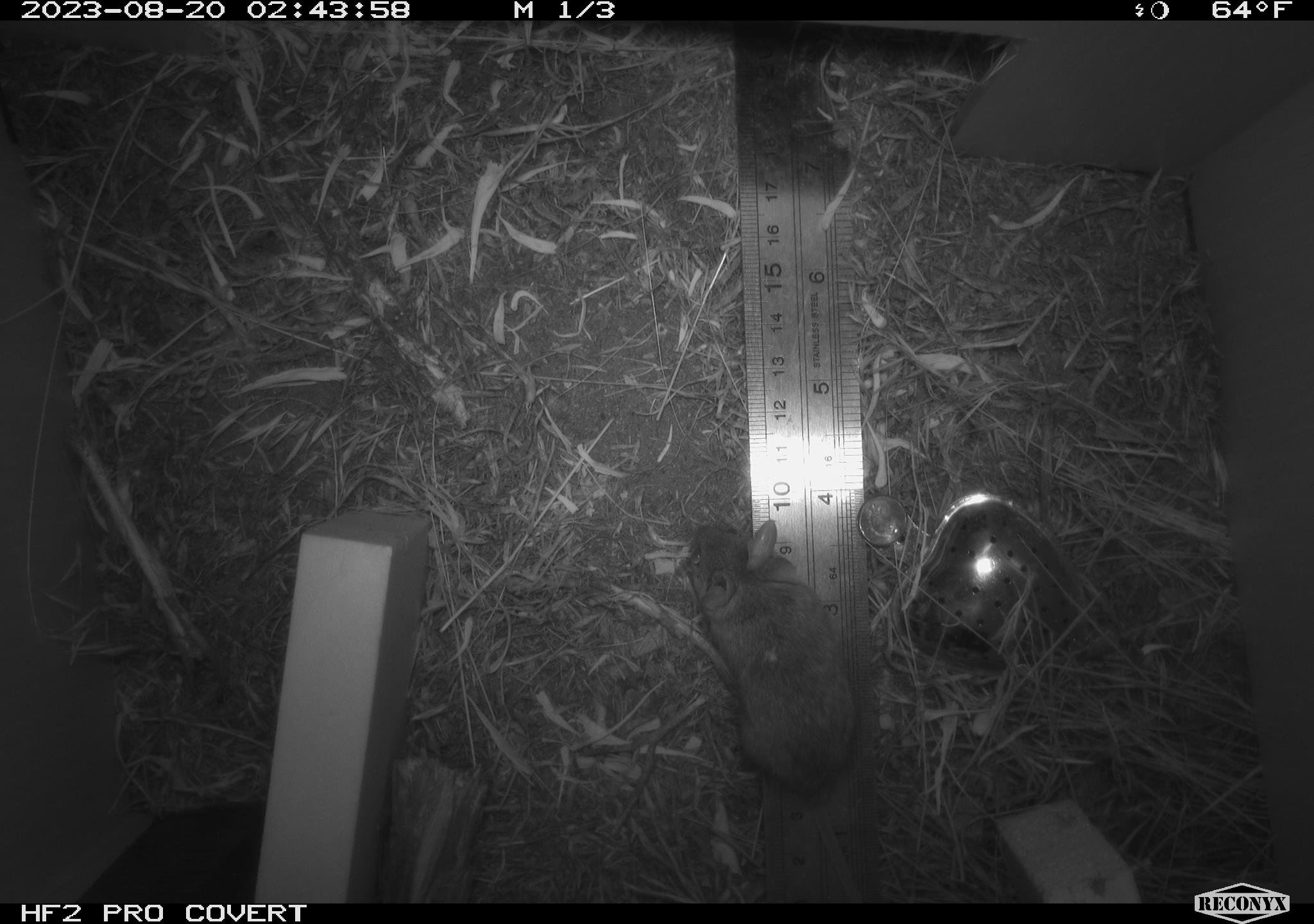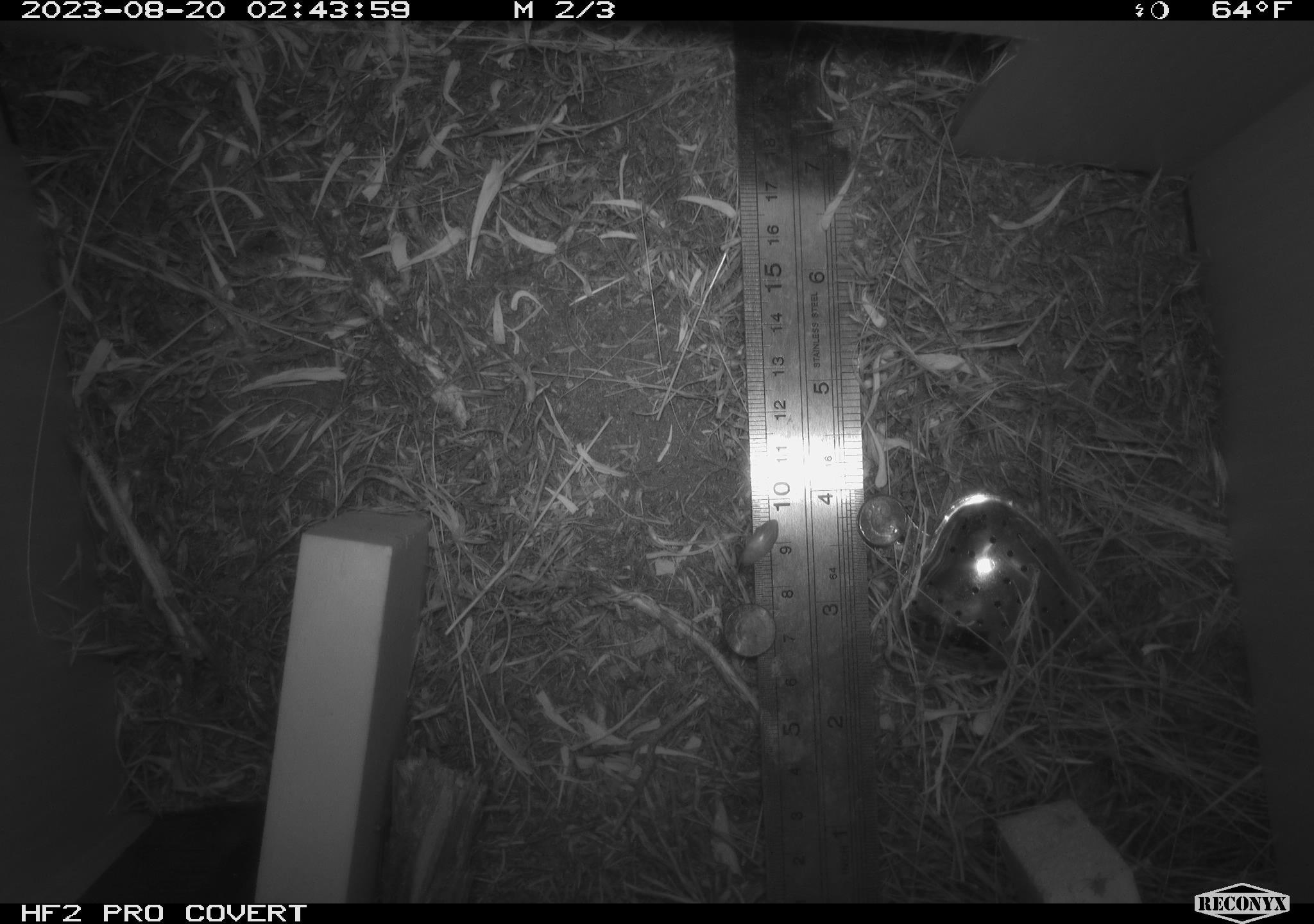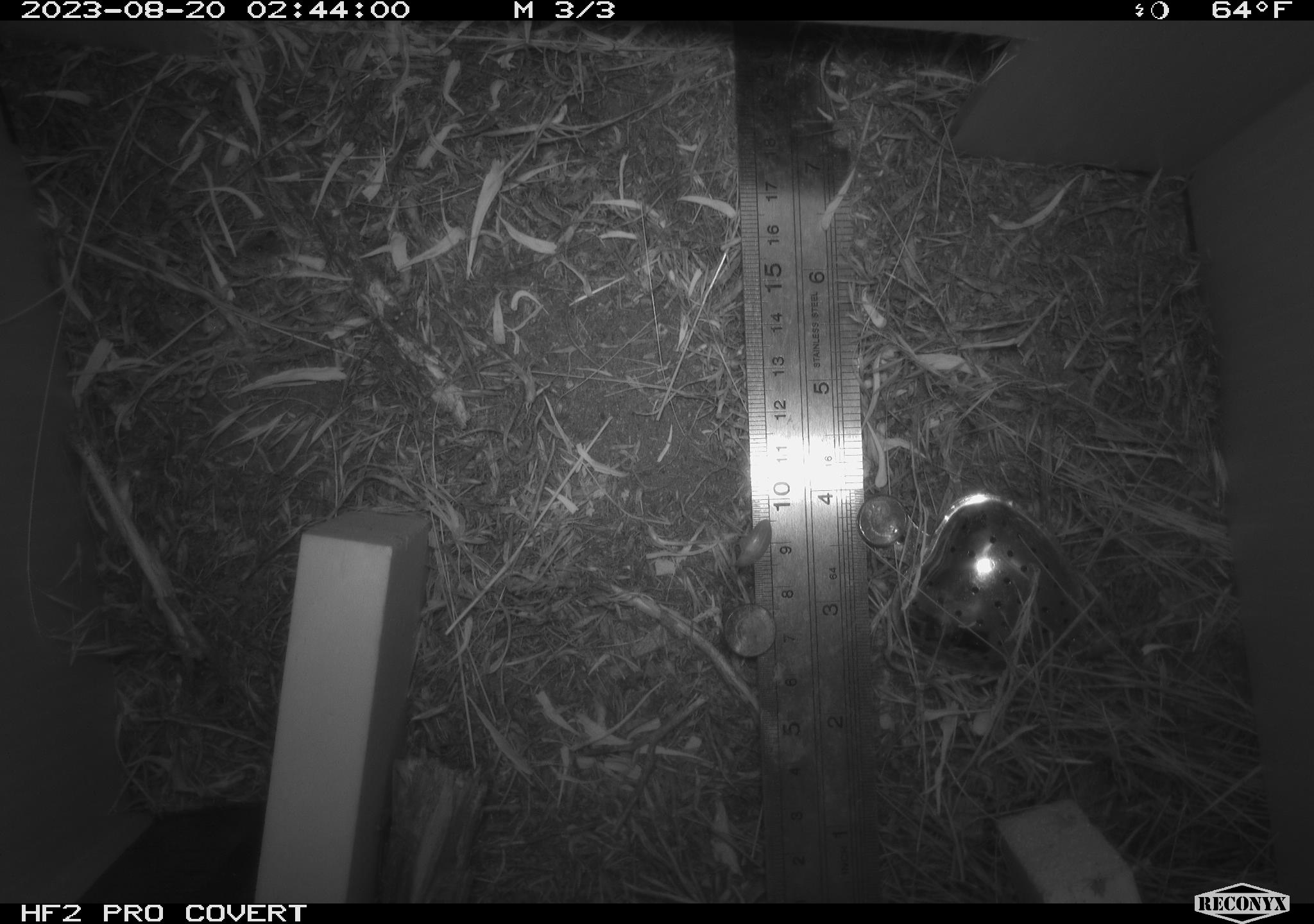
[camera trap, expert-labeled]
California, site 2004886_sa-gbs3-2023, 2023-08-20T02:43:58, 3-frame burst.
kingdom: Animalia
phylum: Chordata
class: Mammalia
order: Rodentia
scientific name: Rodentia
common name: mouse species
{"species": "mouse species (Rodentia)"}